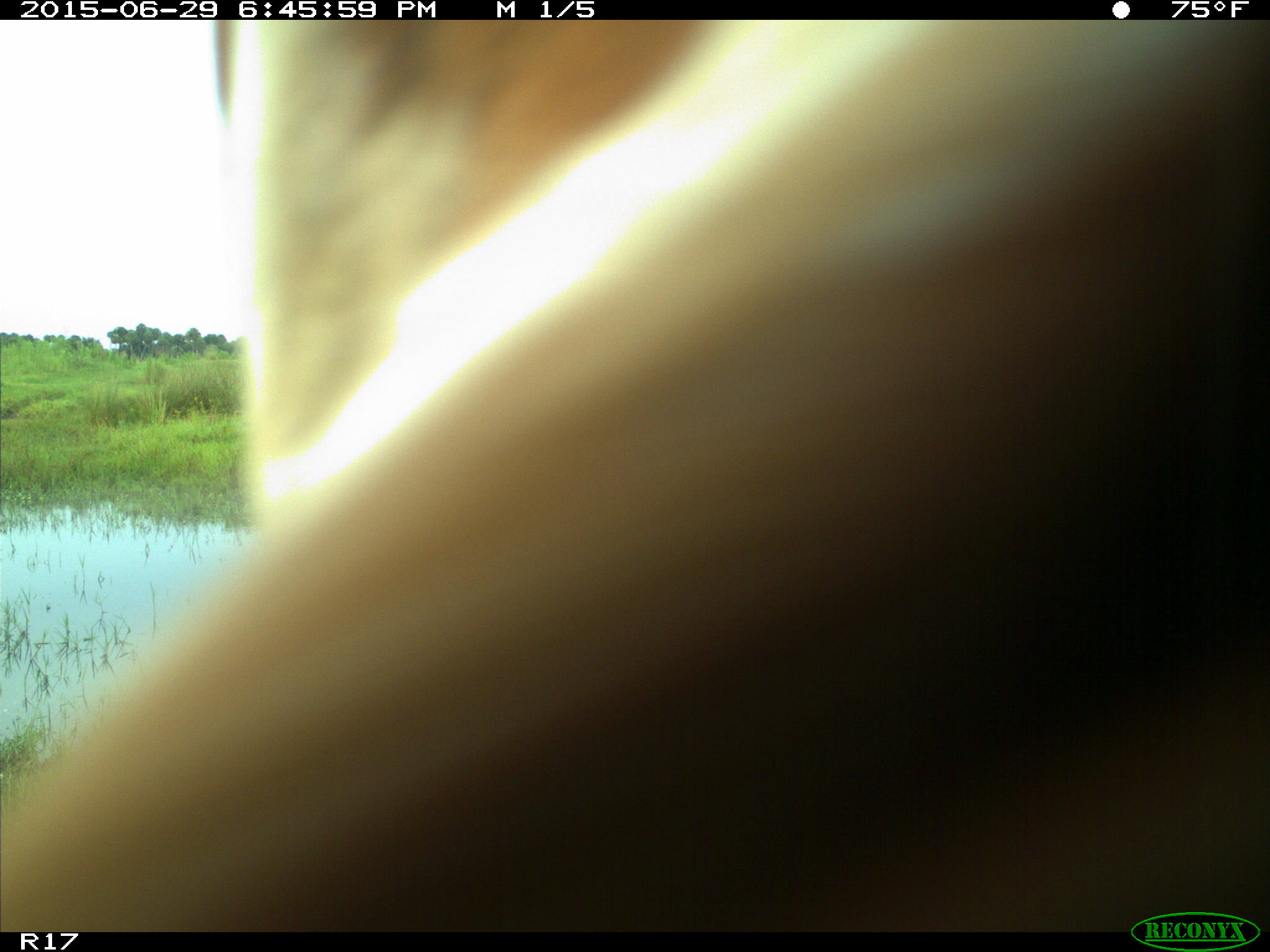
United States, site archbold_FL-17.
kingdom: Animalia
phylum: Chordata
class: Mammalia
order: Artiodactyla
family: Bovidae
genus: Bos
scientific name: Bos taurus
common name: domestic cow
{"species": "Bos taurus (domestic cow)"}